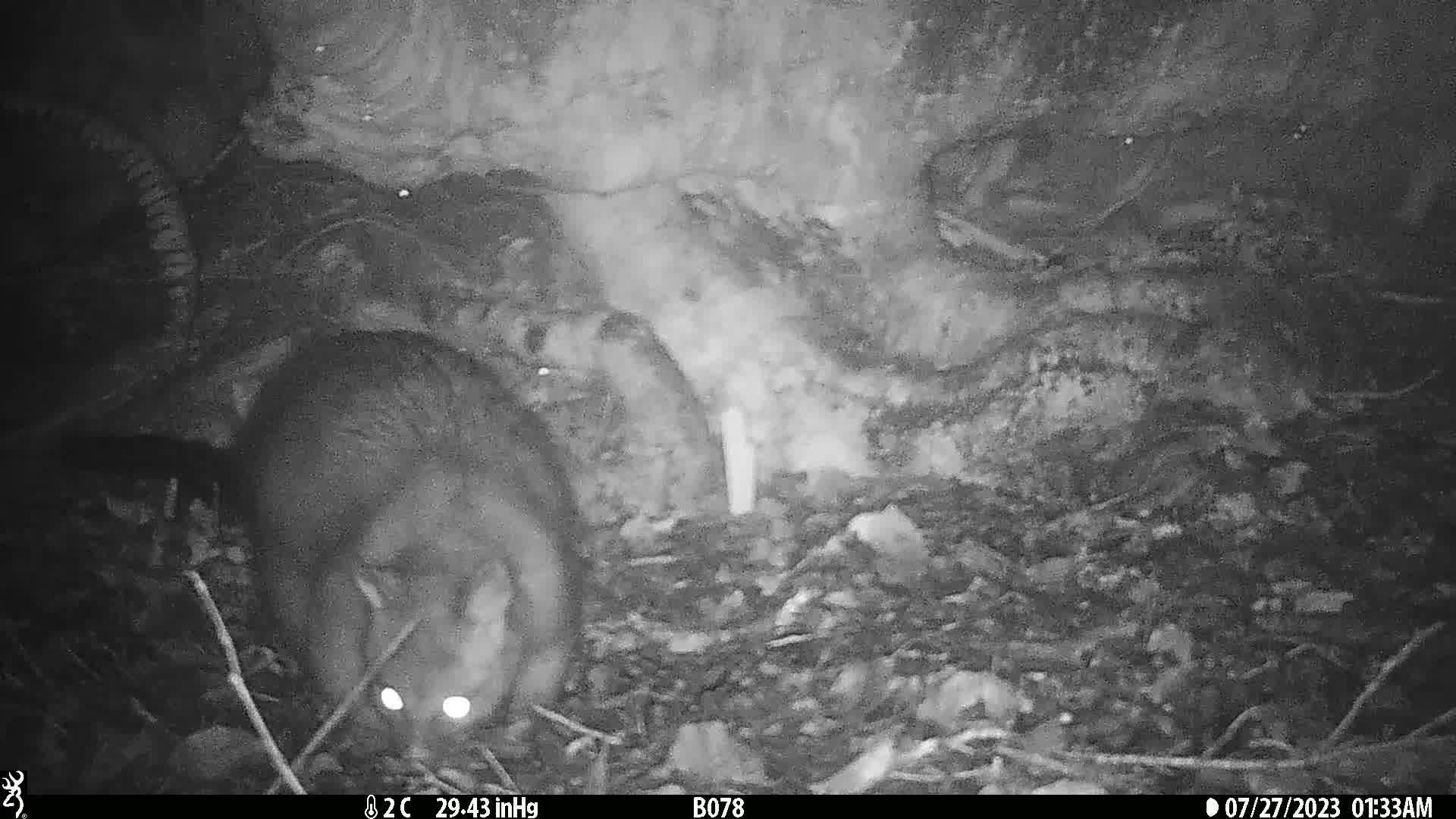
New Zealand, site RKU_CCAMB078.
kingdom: Animalia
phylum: Chordata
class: Mammalia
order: Diprotodontia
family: Phalangeridae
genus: Trichosurus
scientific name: Trichosurus vulpecula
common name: common brushtail possum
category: possum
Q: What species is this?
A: Possum (common brushtail possum) (Trichosurus vulpecula).